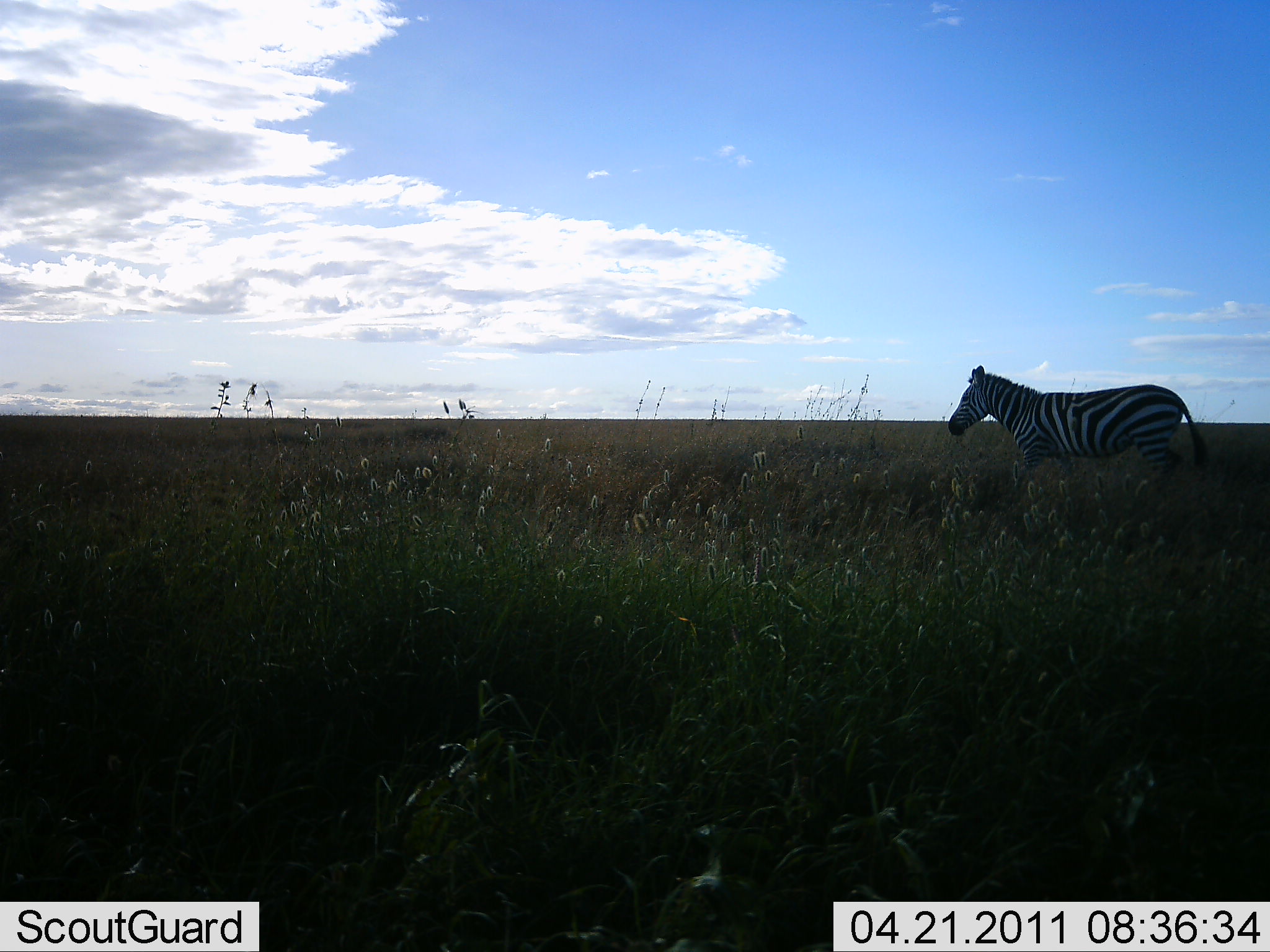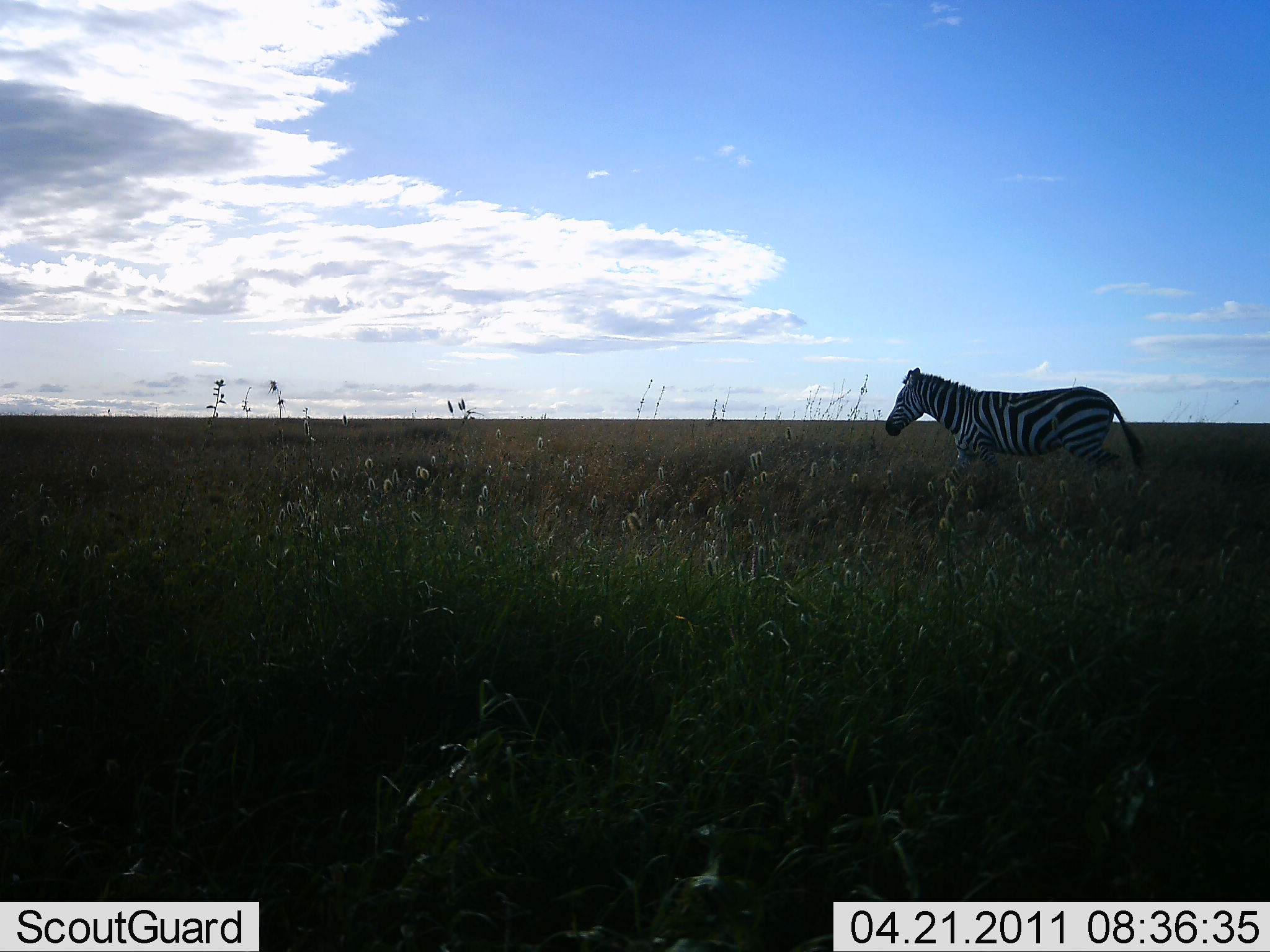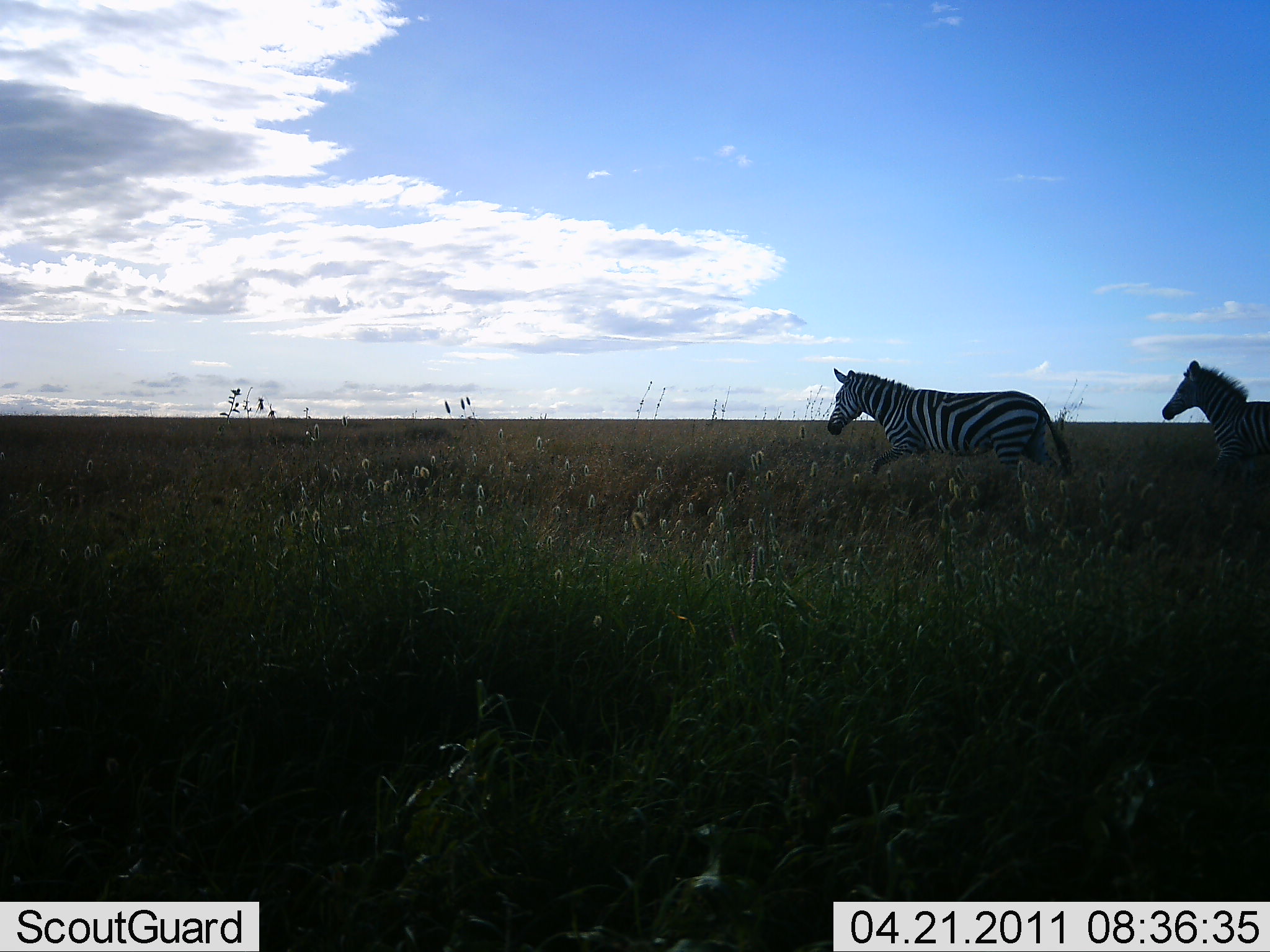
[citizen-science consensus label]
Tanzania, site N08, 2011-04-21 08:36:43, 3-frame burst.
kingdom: Animalia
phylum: Chordata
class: Mammalia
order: Perissodactyla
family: Equidae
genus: Equus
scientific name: Equus quagga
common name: plains zebra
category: zebra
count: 2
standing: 8%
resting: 0%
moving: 92%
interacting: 0%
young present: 0%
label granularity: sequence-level